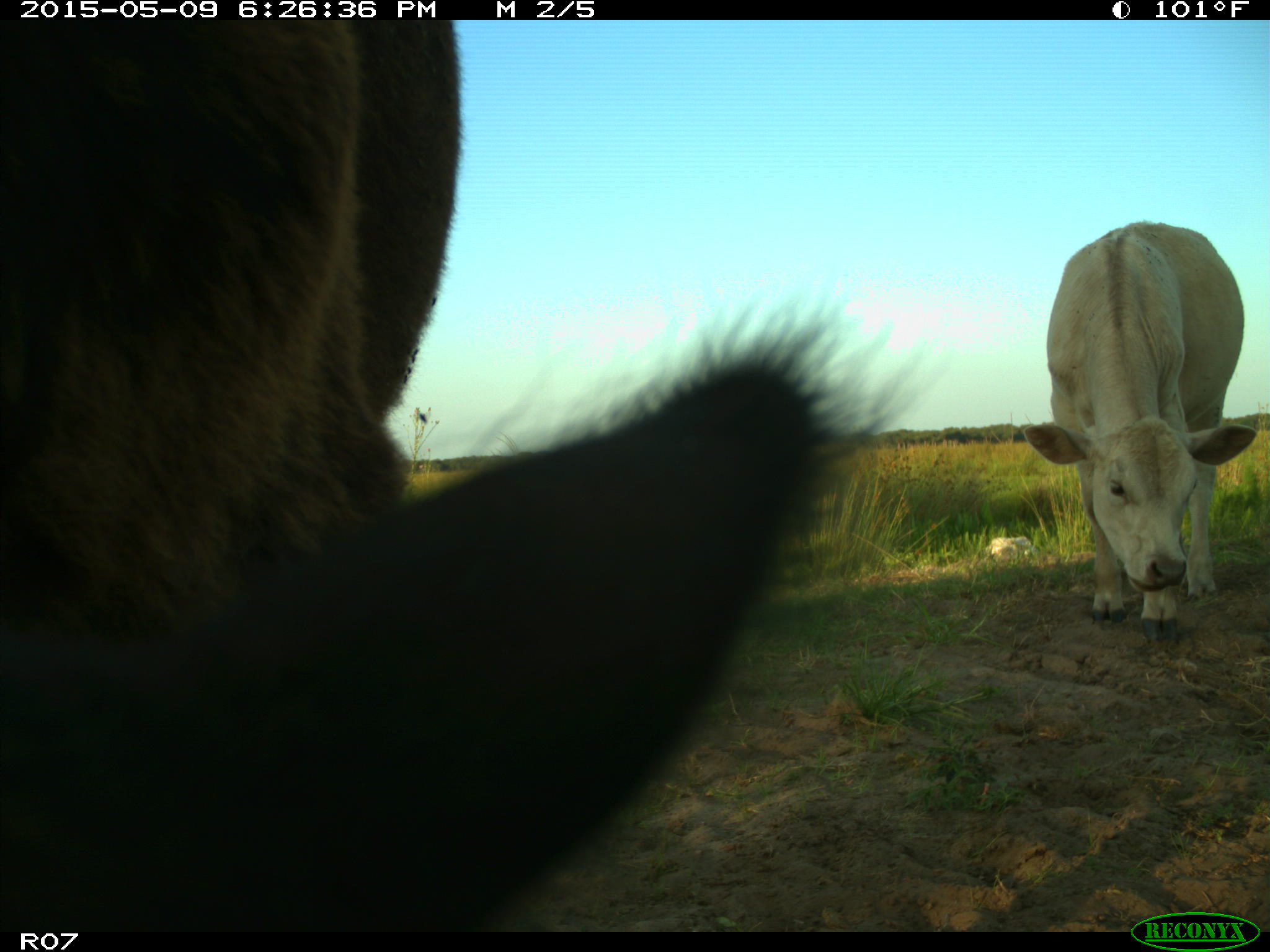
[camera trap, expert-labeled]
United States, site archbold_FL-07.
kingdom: Animalia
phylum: Chordata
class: Mammalia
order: Artiodactyla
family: Bovidae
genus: Bos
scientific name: Bos taurus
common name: domestic cow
Bos taurus (domestic cow).